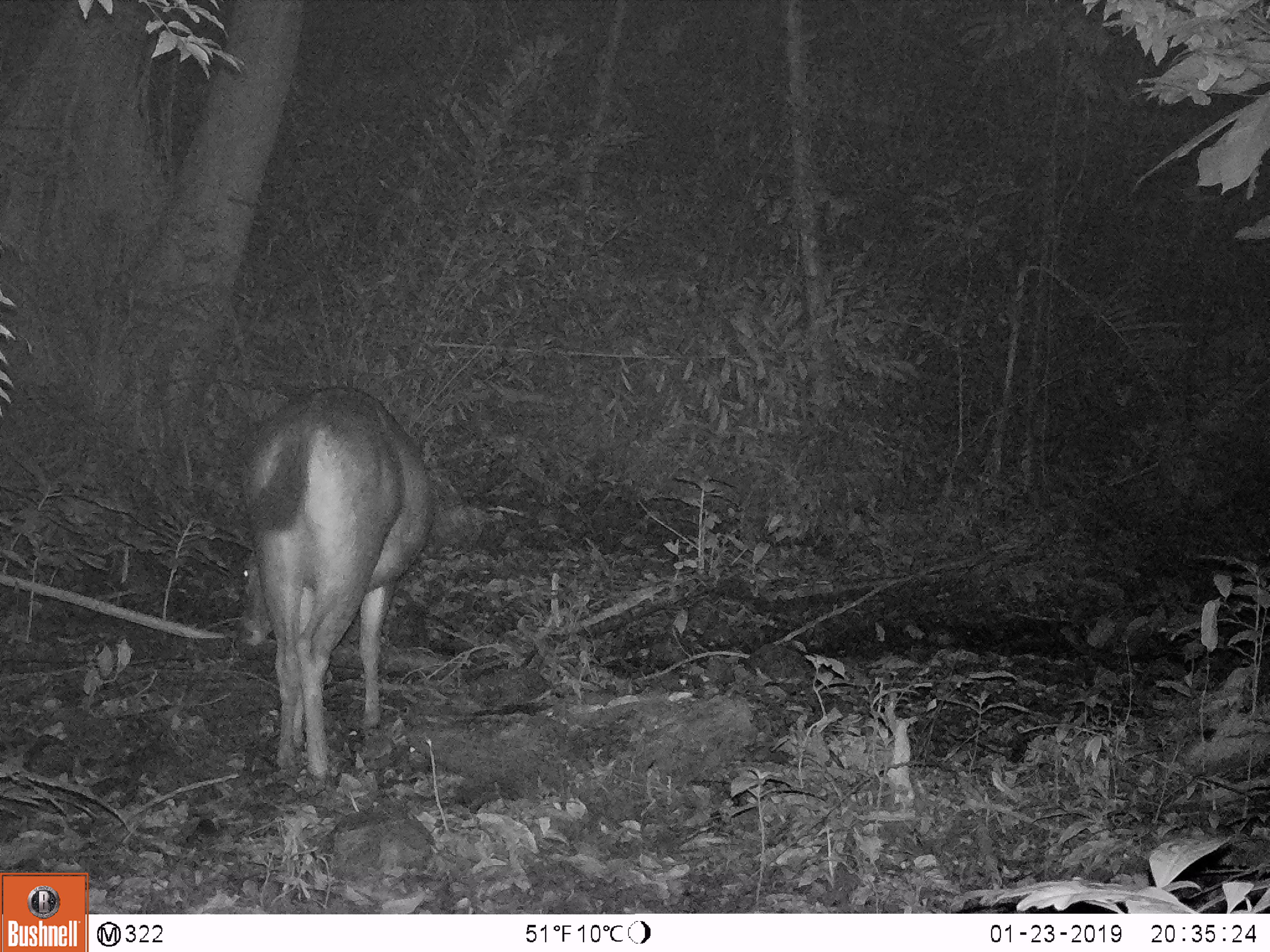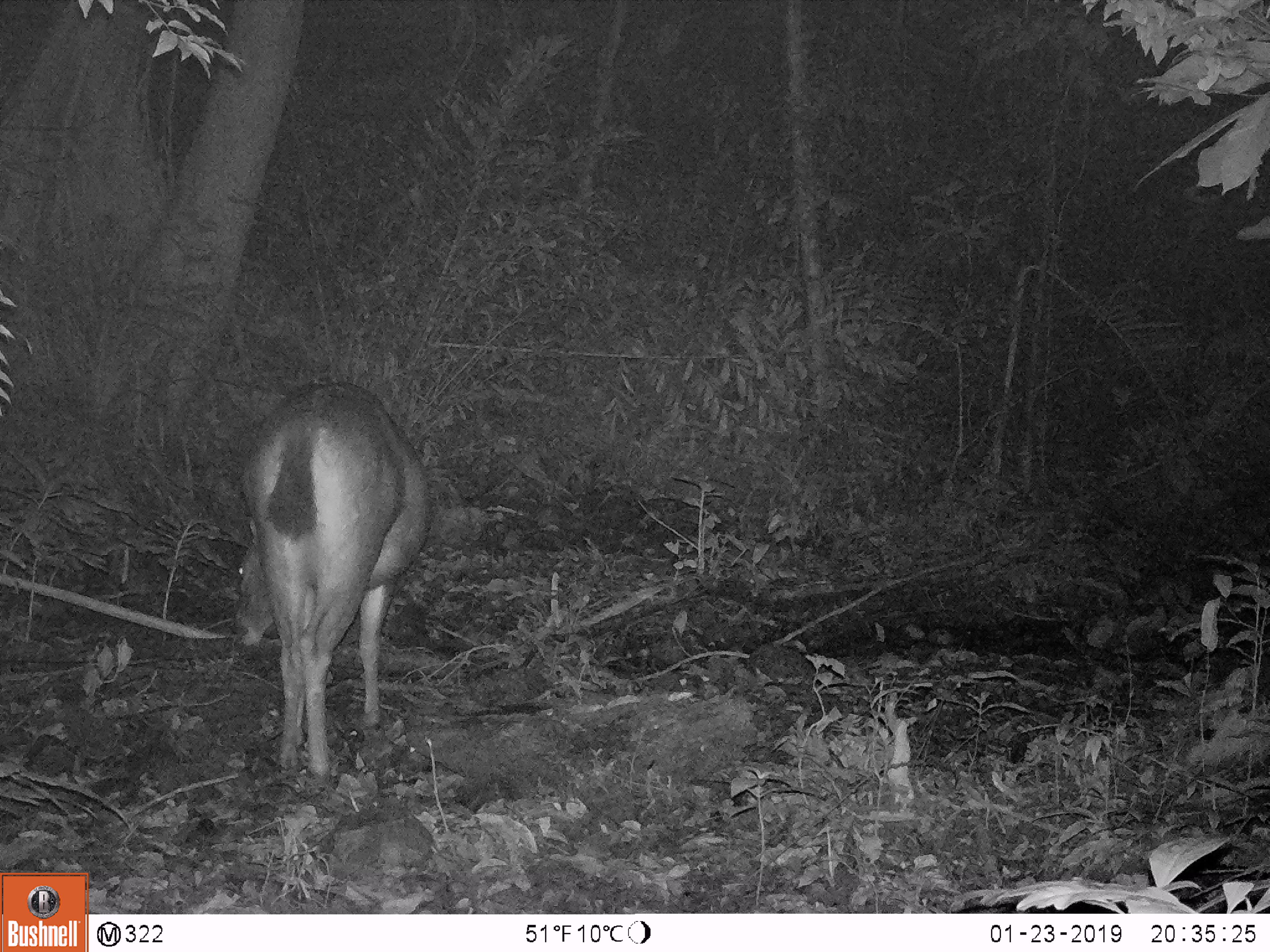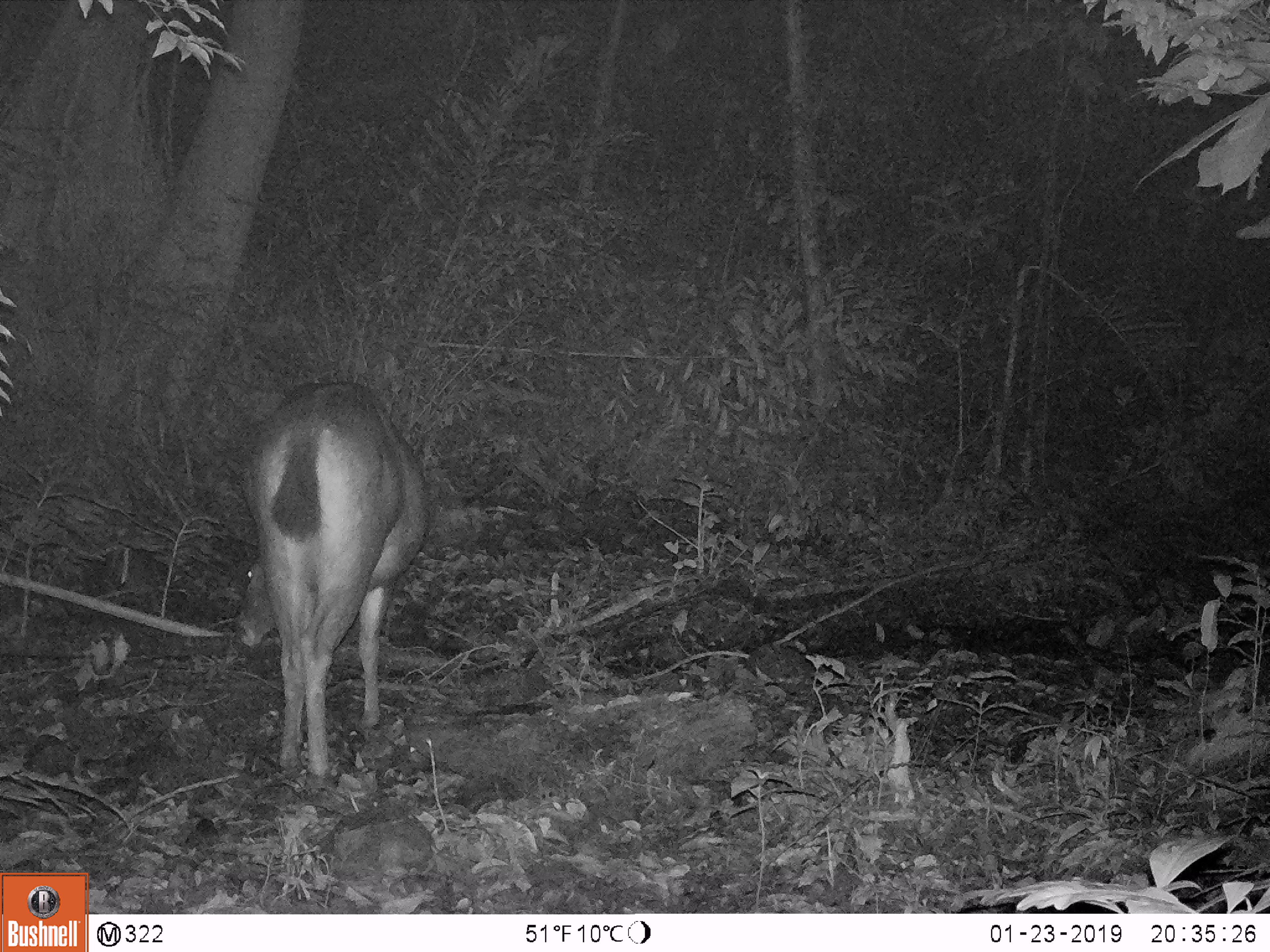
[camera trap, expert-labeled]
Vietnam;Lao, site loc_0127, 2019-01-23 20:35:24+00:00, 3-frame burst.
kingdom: Animalia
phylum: Chordata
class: Mammalia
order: Artiodactyla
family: Cervidae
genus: Rusa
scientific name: Rusa unicolor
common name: sambar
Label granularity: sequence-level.